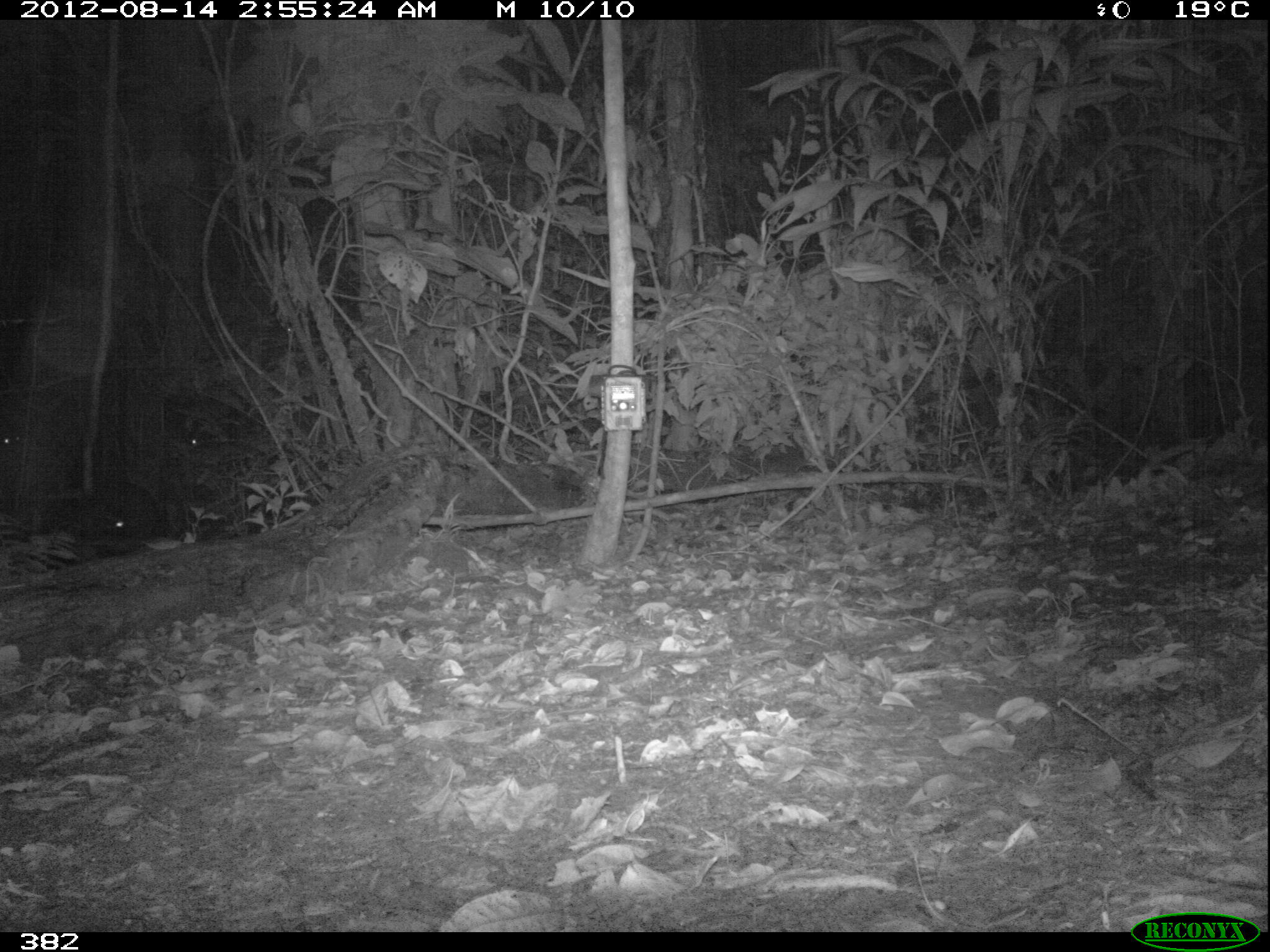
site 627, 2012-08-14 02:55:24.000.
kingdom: Animalia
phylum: Chordata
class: Mammalia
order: Artiodactyla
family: Tayassuidae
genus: Tayassu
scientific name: Tayassu pecari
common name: white-lipped peccary